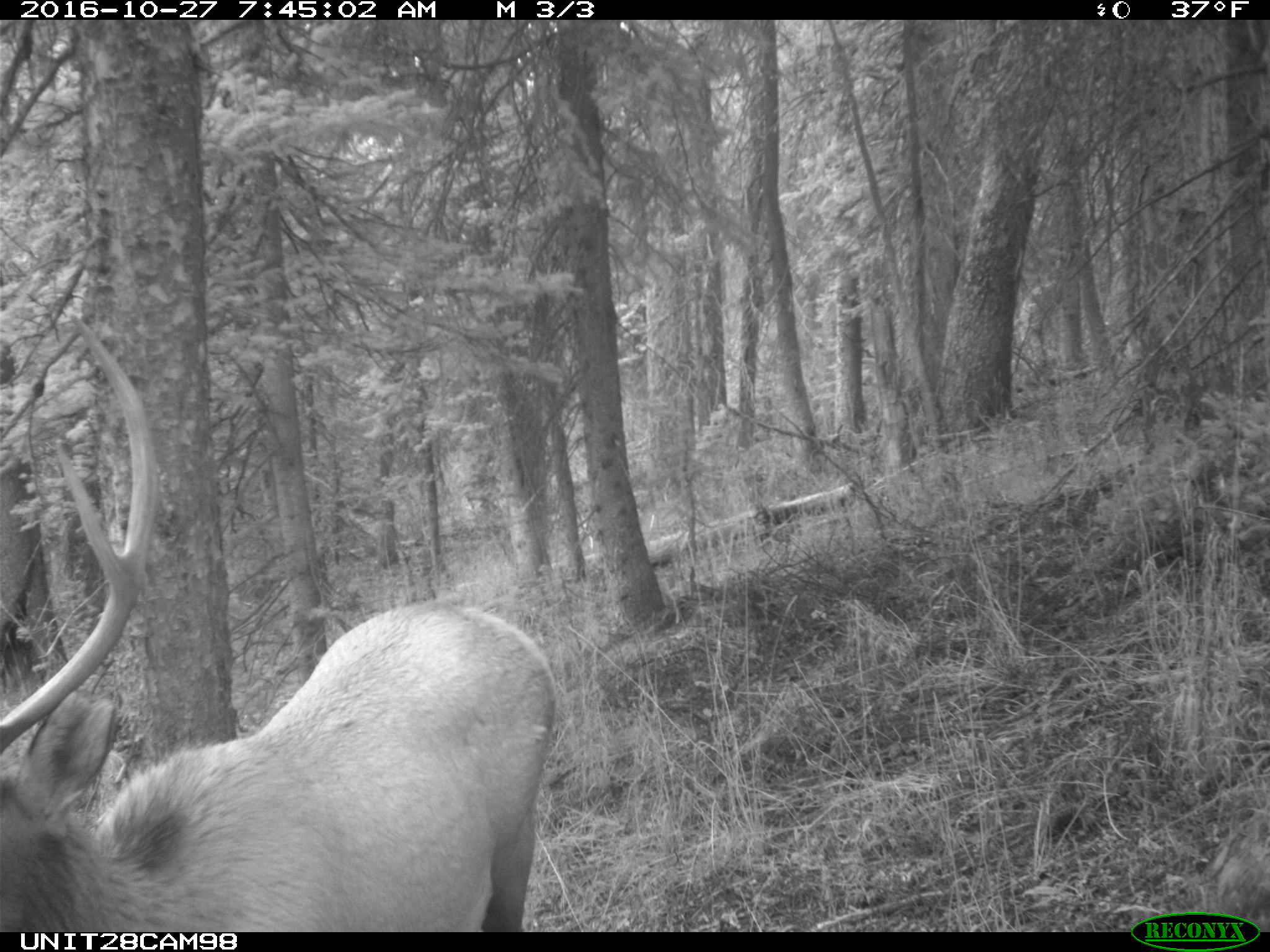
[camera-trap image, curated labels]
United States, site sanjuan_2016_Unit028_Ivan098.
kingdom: Animalia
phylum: Chordata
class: Mammalia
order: Artiodactyla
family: Cervidae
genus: Cervus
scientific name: Cervus elaphus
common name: red deer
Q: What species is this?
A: Cervus elaphus (red deer).